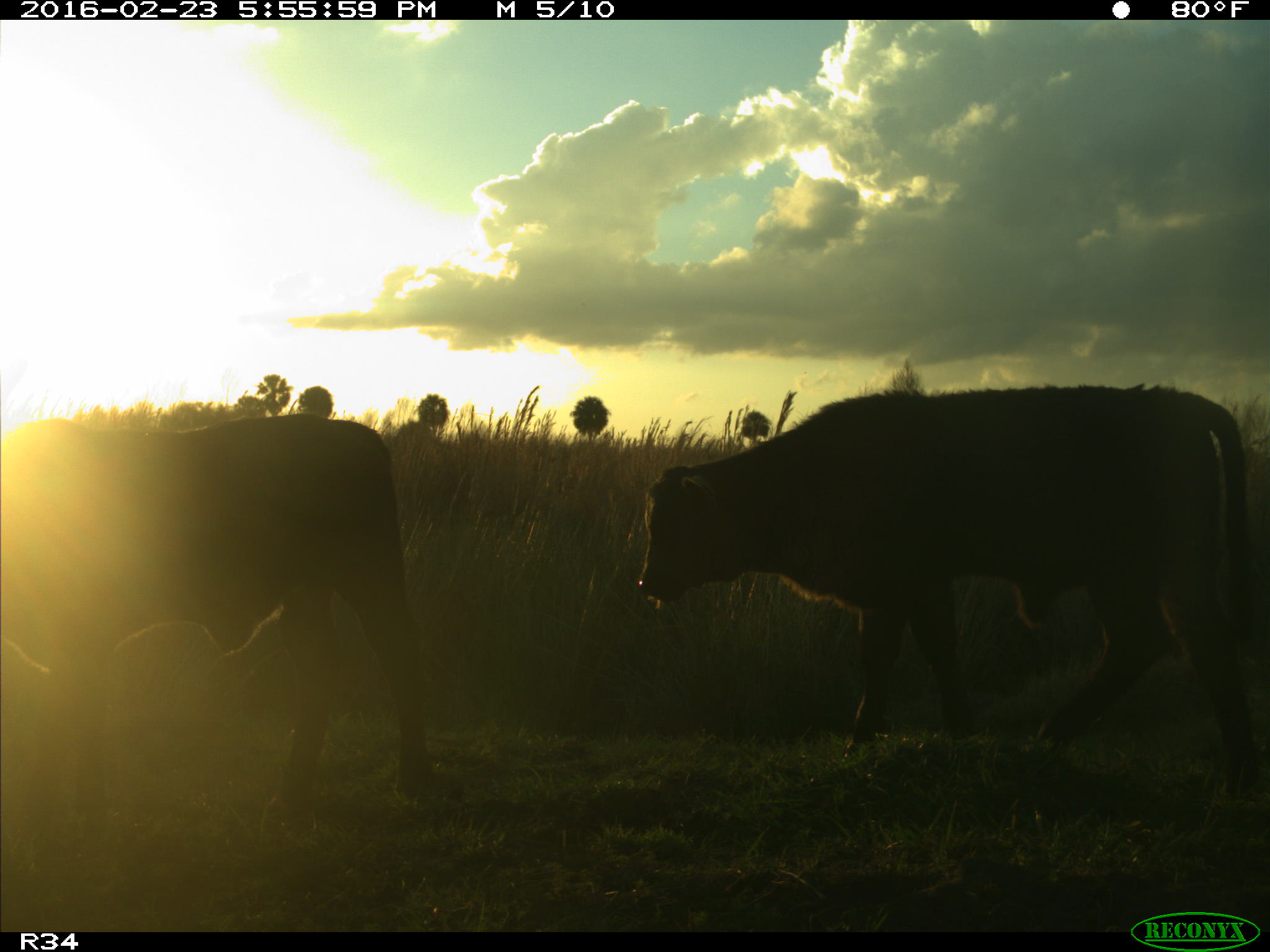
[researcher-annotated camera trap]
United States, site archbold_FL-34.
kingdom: Animalia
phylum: Chordata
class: Mammalia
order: Artiodactyla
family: Bovidae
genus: Bos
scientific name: Bos taurus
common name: domestic cow